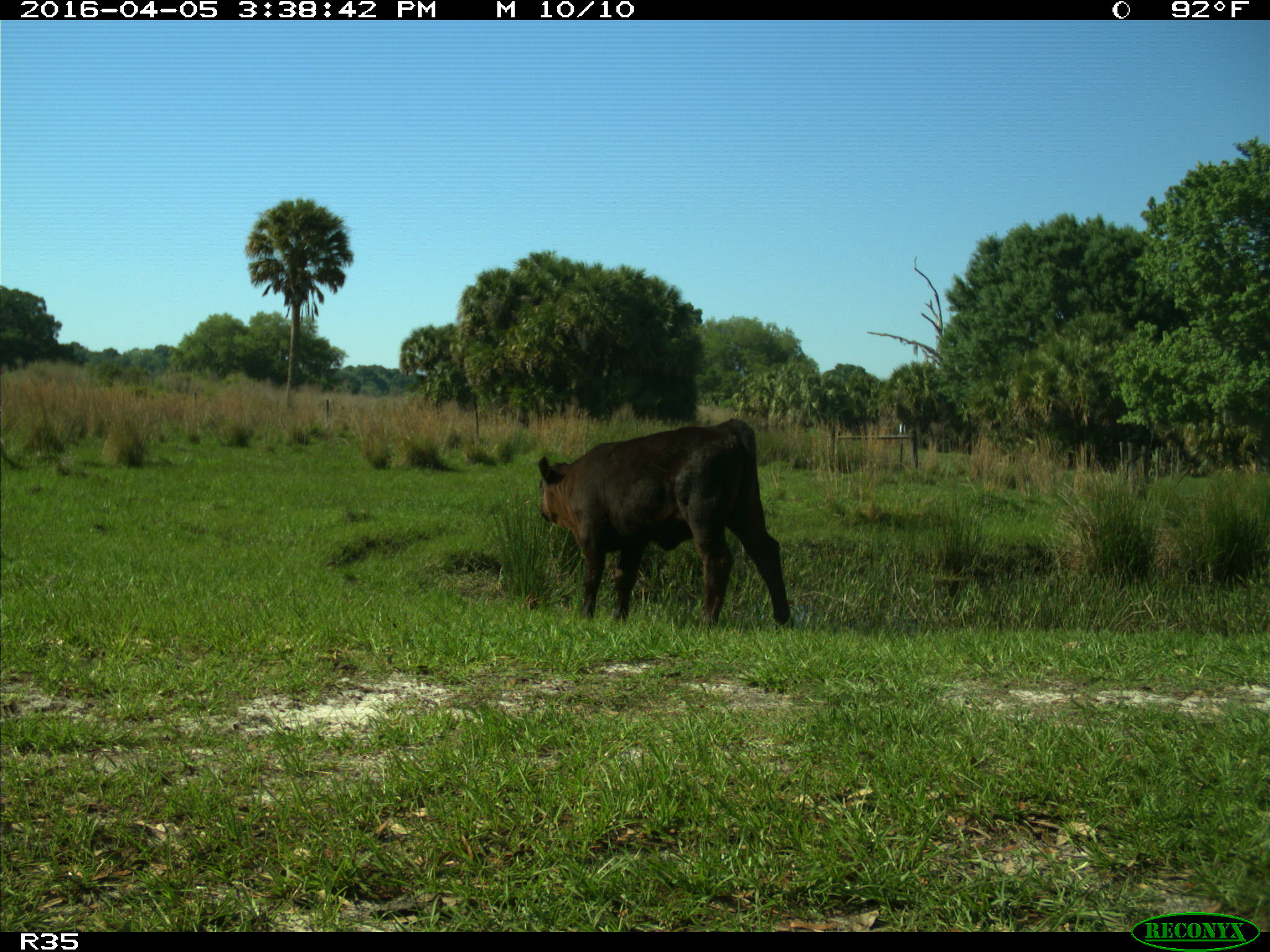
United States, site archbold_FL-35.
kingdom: Animalia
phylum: Chordata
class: Mammalia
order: Artiodactyla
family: Bovidae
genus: Bos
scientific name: Bos taurus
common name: domestic cow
Bos taurus (domestic cow).